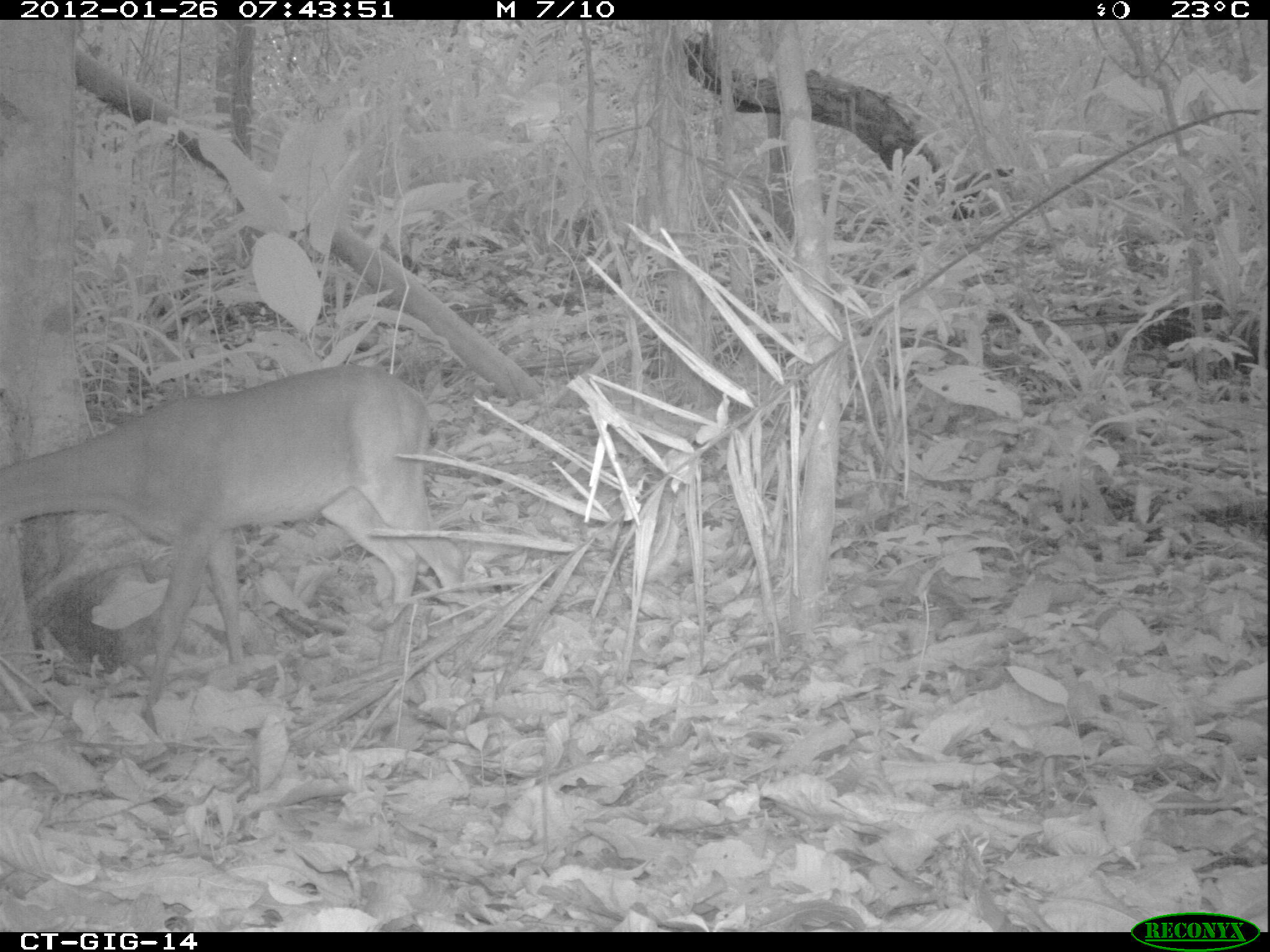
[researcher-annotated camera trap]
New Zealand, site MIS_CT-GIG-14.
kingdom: Animalia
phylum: Chordata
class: Mammalia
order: Artiodactyla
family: Cervidae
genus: Odocoileus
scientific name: Odocoileus virginianus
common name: white-tailed deer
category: white tailed deer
White tailed deer (white-tailed deer) (Odocoileus virginianus).